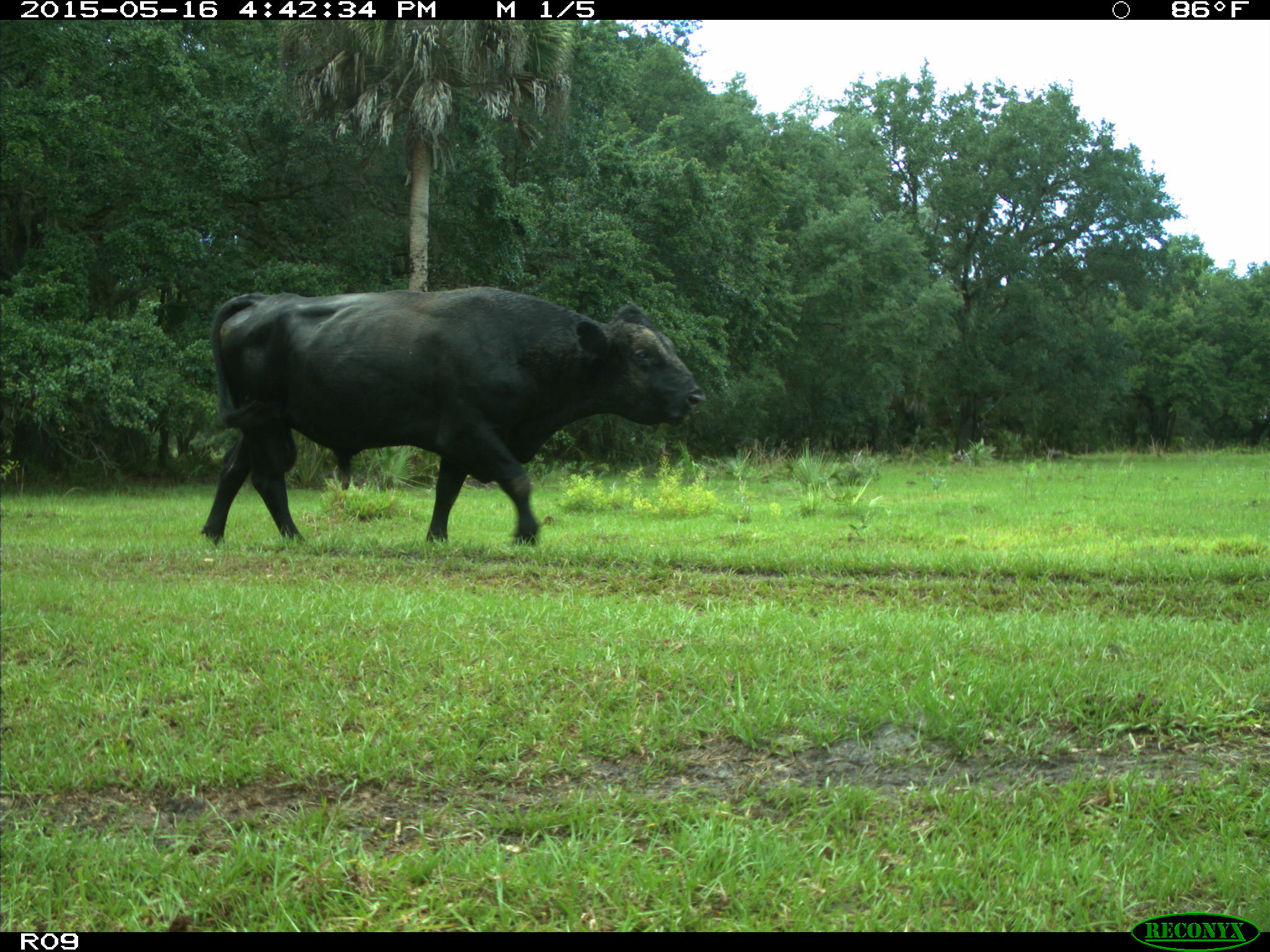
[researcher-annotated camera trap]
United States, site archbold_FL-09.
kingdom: Animalia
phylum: Chordata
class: Mammalia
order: Artiodactyla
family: Bovidae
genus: Bos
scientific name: Bos taurus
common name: domestic cow